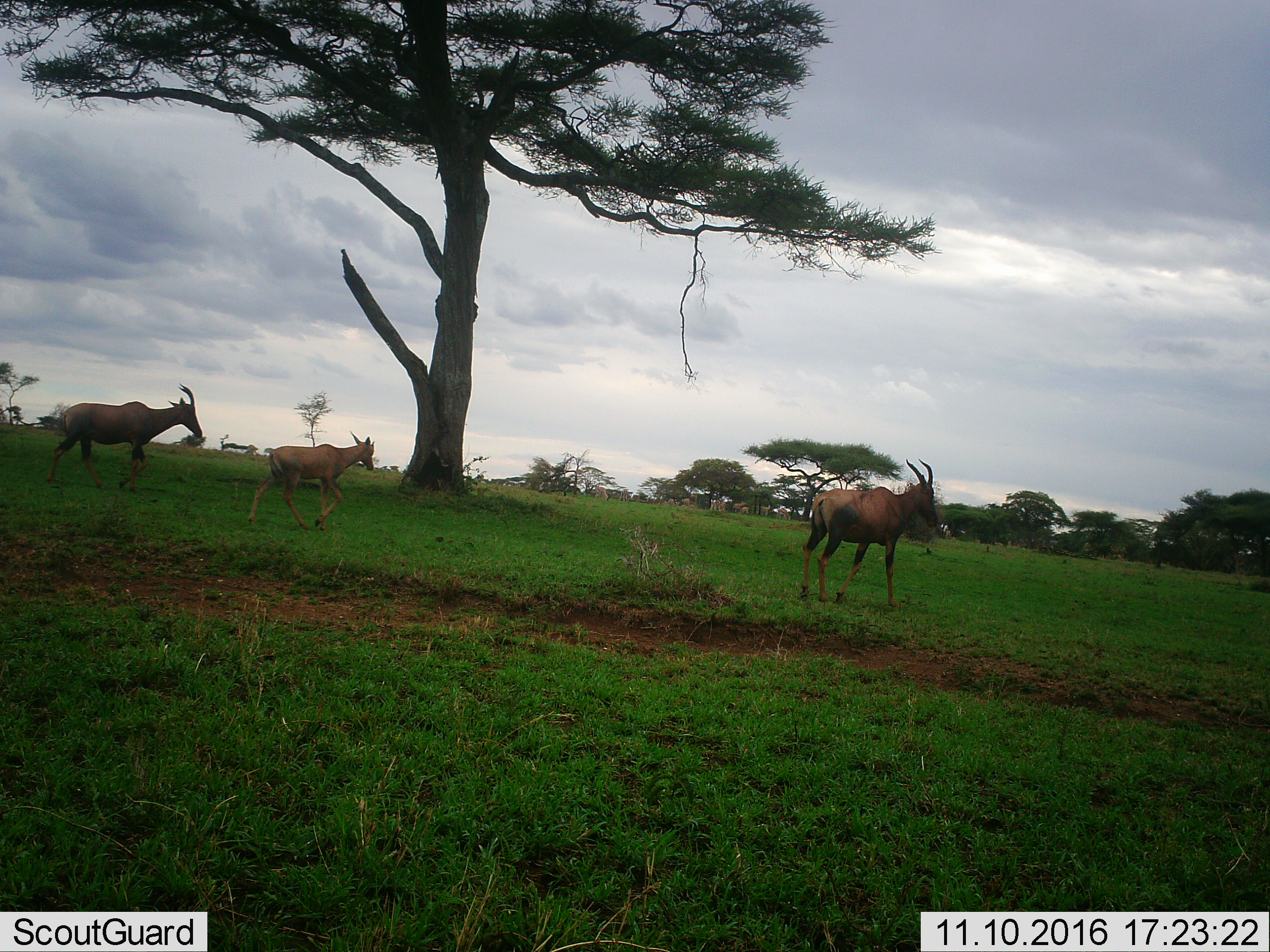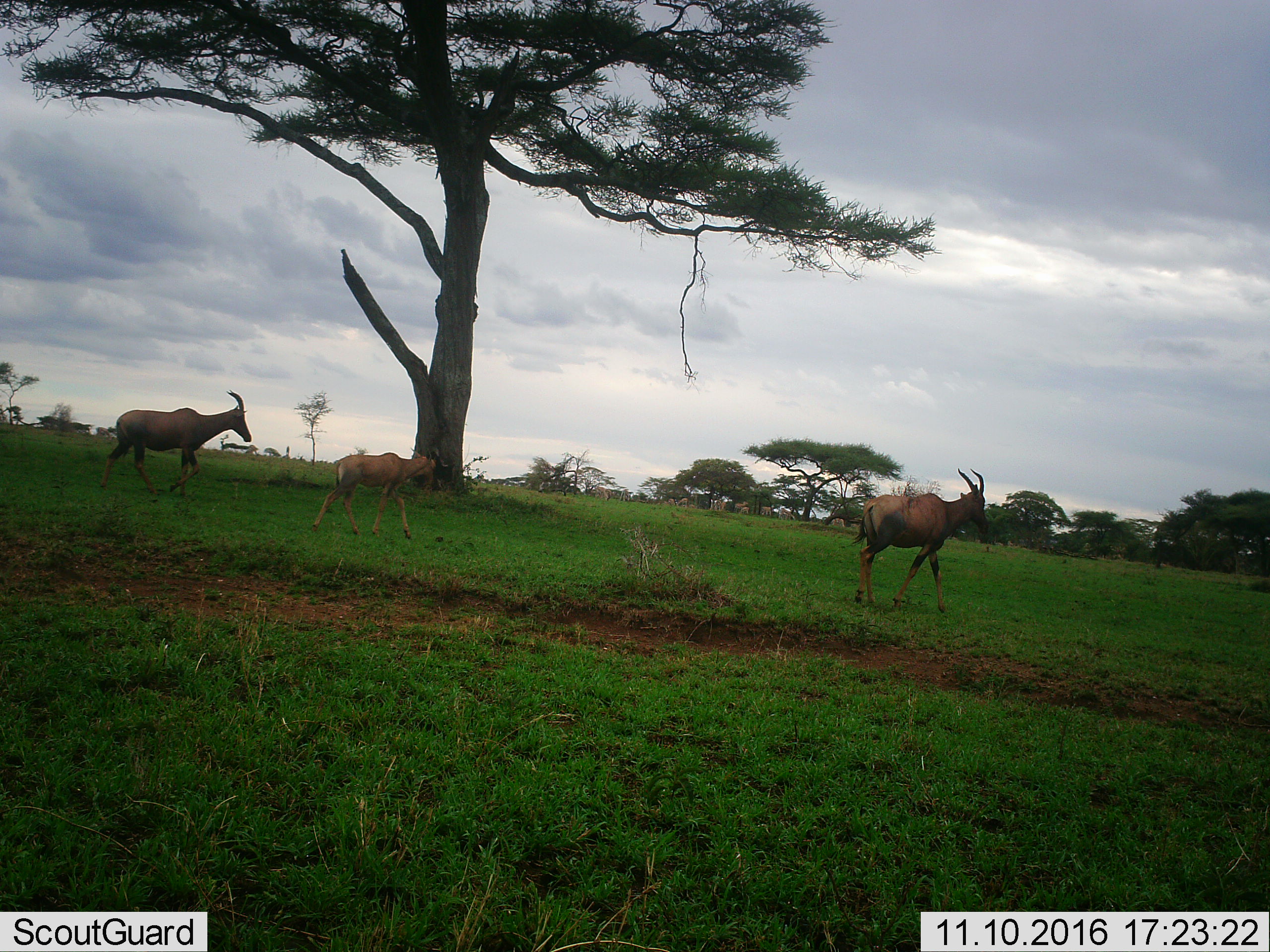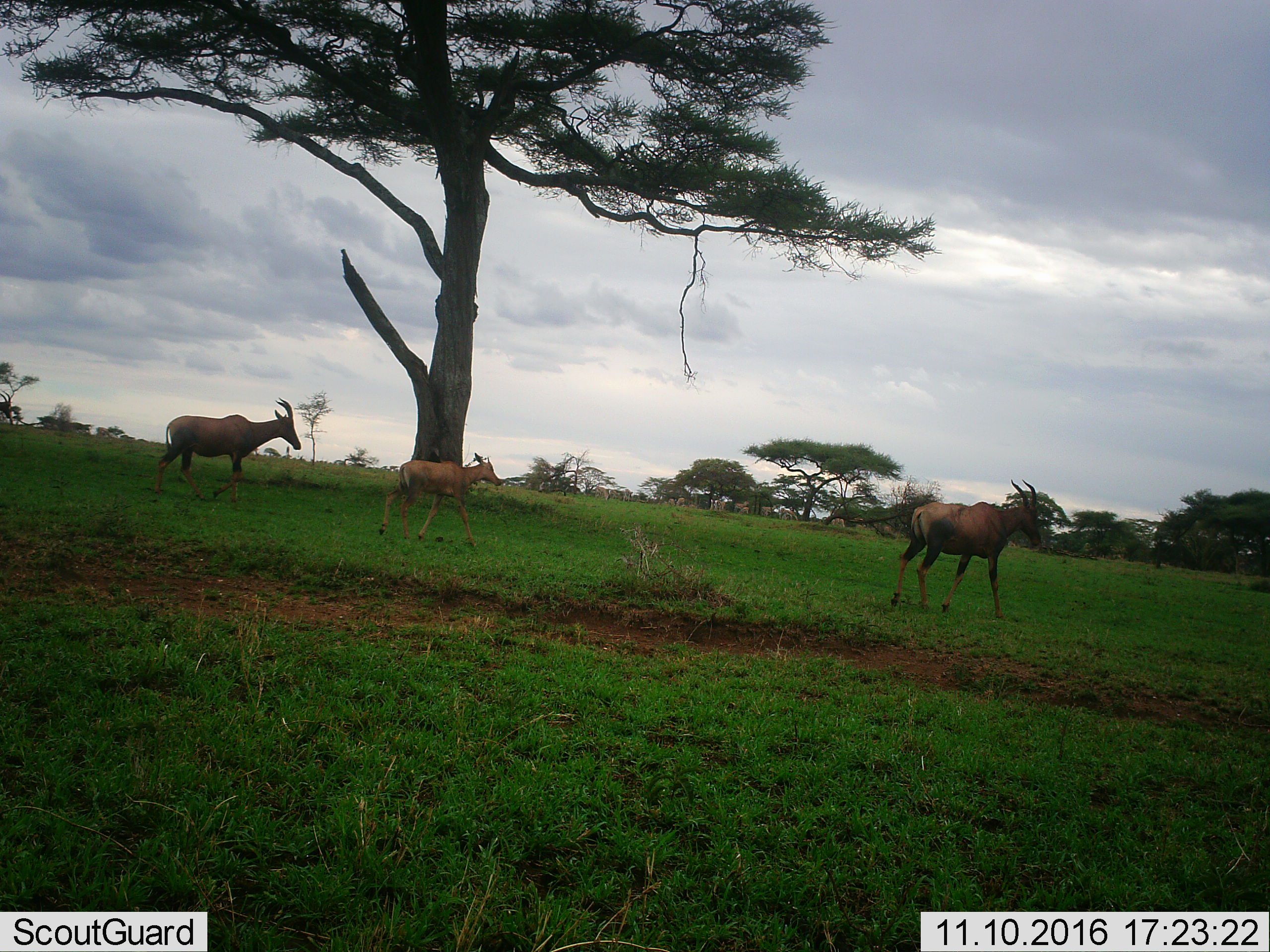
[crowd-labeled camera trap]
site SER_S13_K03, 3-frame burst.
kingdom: Animalia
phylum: Chordata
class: Mammalia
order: Artiodactyla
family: Bovidae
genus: Damaliscus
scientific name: Damaliscus lunatus jimela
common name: topi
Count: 4.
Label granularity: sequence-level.